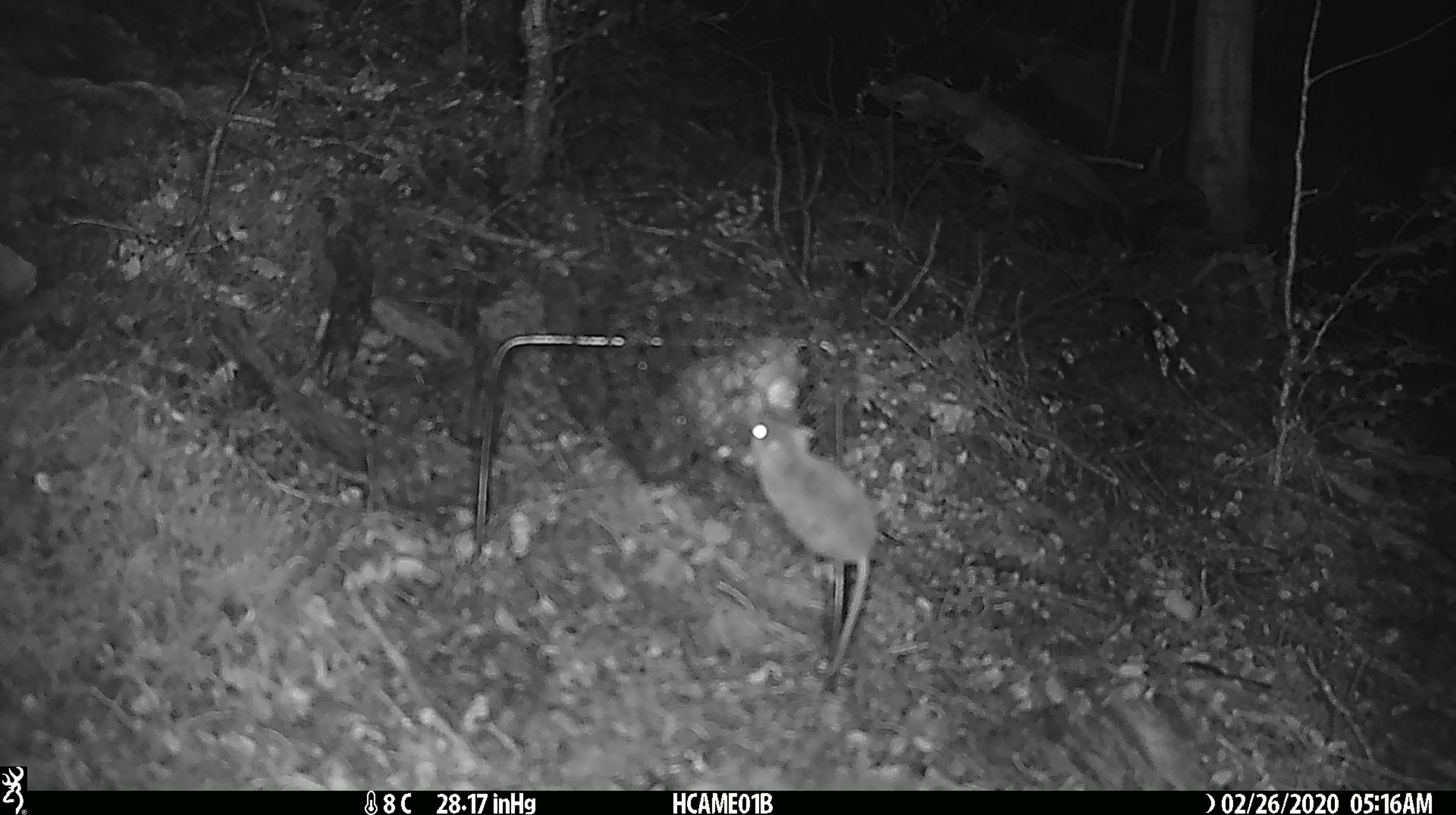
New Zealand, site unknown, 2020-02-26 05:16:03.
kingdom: Animalia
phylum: Chordata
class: Mammalia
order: Rodentia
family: Muridae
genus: Mus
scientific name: Mus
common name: mouse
Mouse (Mus).